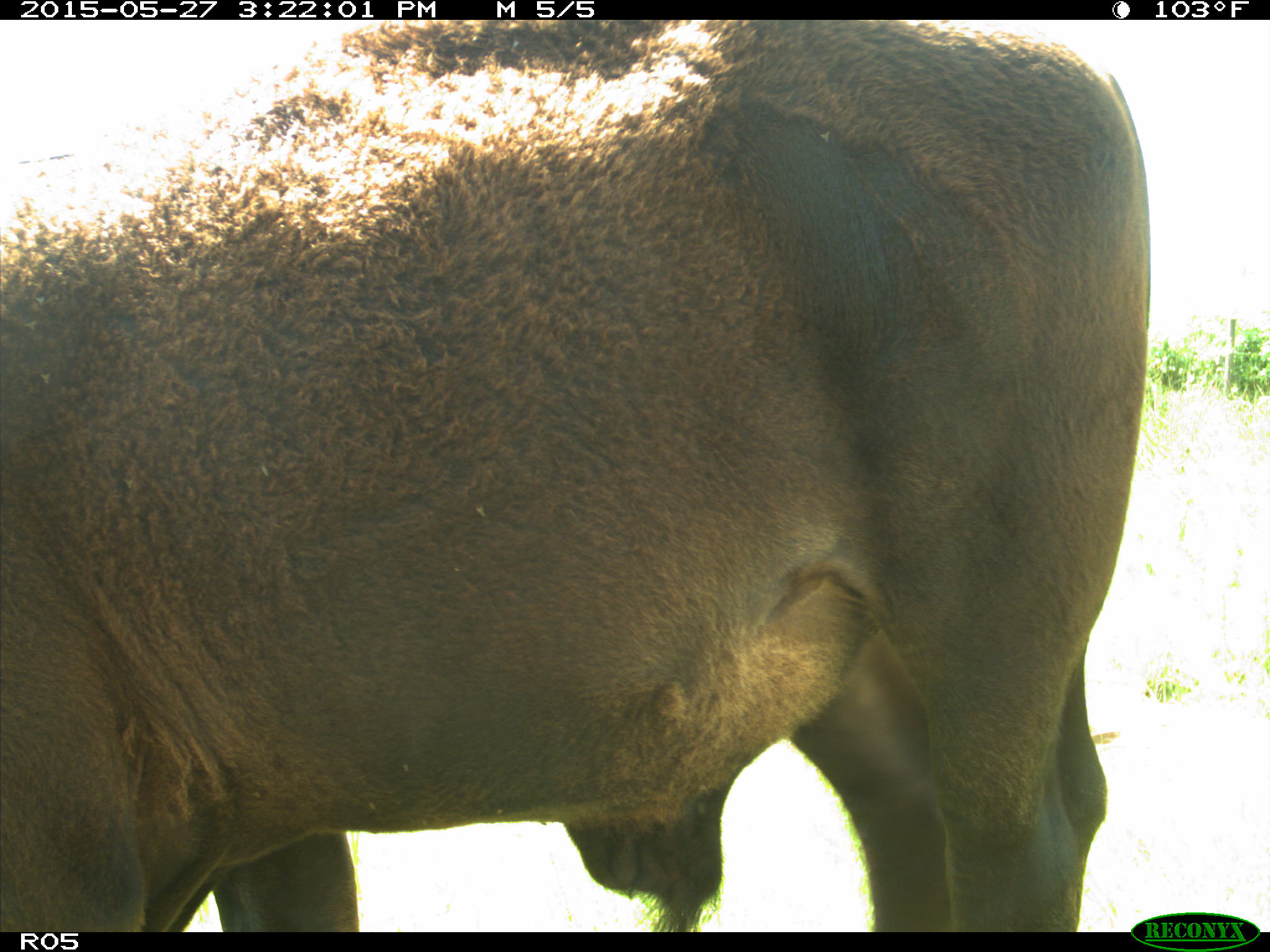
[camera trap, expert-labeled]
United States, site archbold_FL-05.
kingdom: Animalia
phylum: Chordata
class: Mammalia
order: Artiodactyla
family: Bovidae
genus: Bos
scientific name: Bos taurus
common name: domestic cow